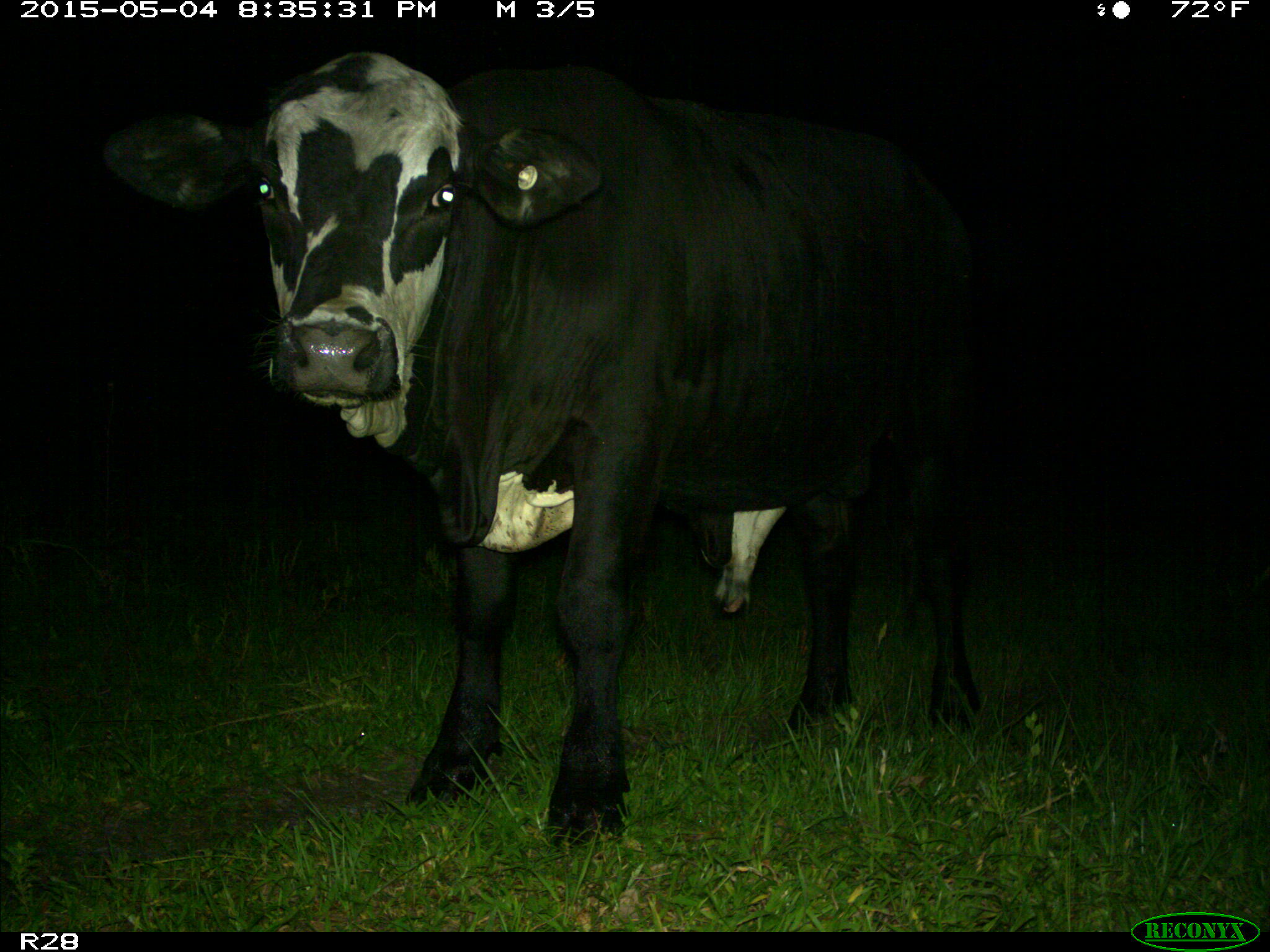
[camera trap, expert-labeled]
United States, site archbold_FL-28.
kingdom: Animalia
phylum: Chordata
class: Mammalia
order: Artiodactyla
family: Bovidae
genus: Bos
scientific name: Bos taurus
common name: domestic cow